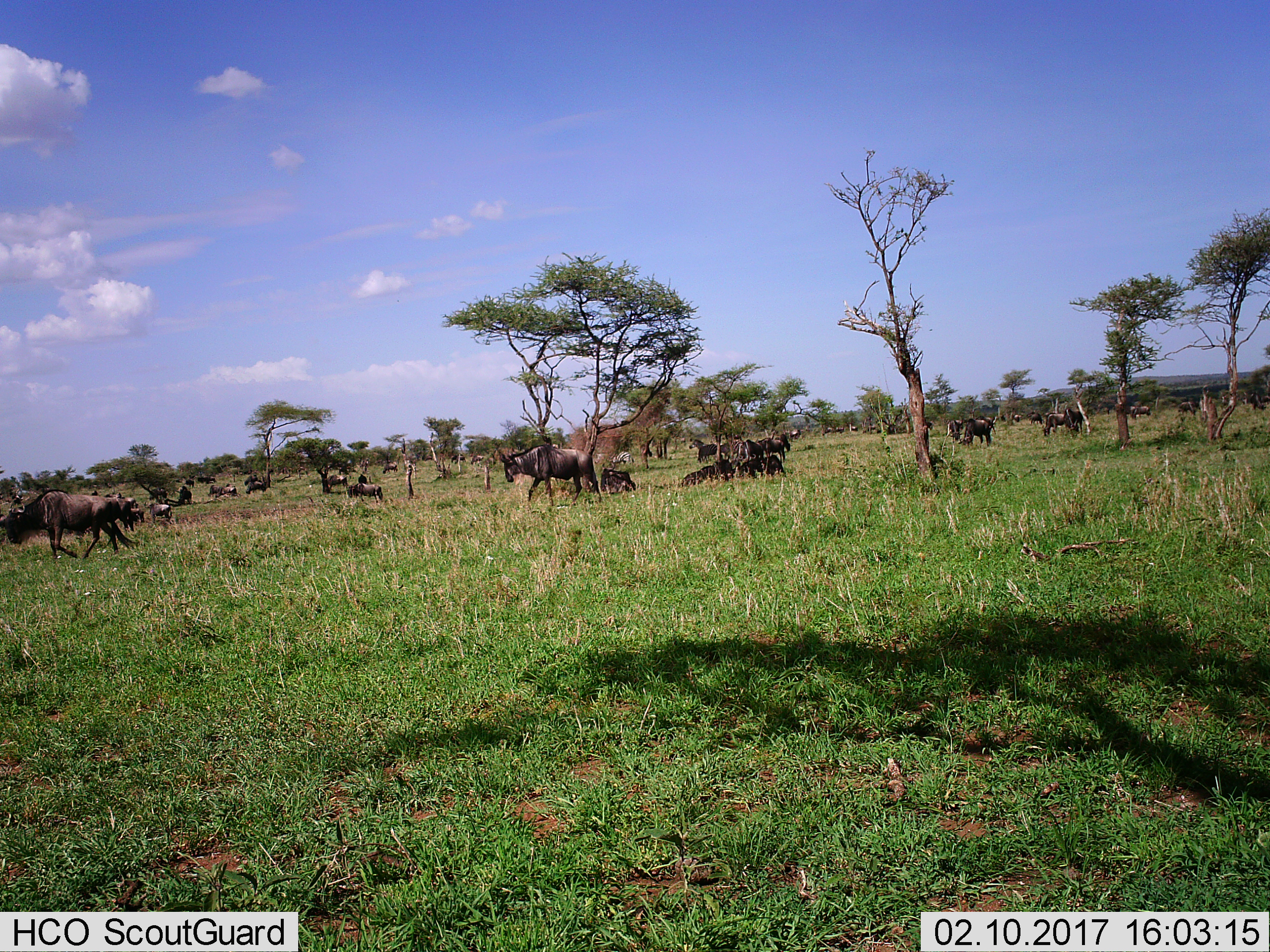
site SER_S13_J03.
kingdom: Animalia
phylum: Chordata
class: Mammalia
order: Artiodactyla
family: Bovidae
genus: Connochaetes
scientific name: Connochaetes taurinus taurinus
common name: blue wildebeest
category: wildebeestblue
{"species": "wildebeestblue (blue wildebeest) (Connochaetes taurinus taurinus)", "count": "11-50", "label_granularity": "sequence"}